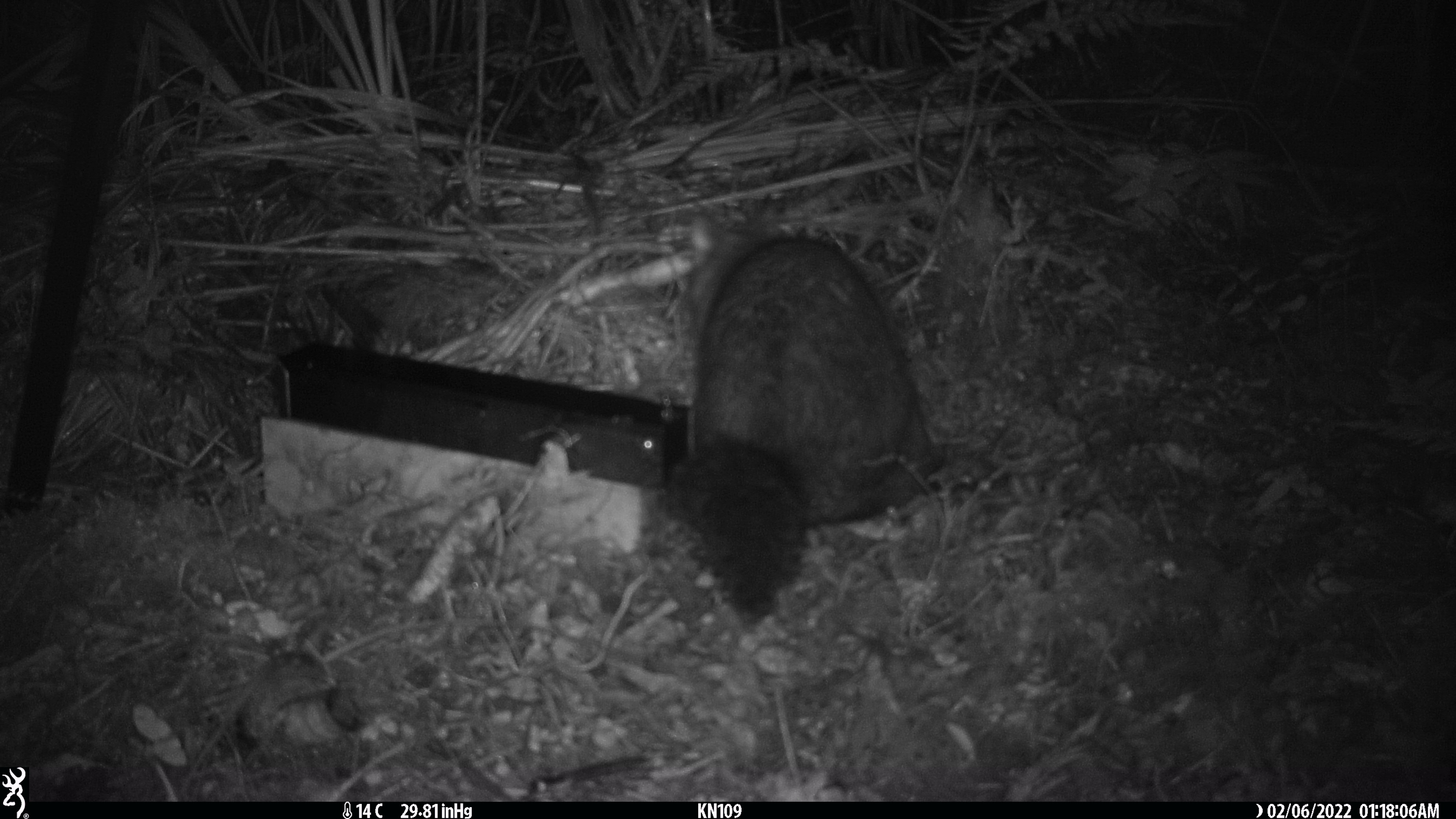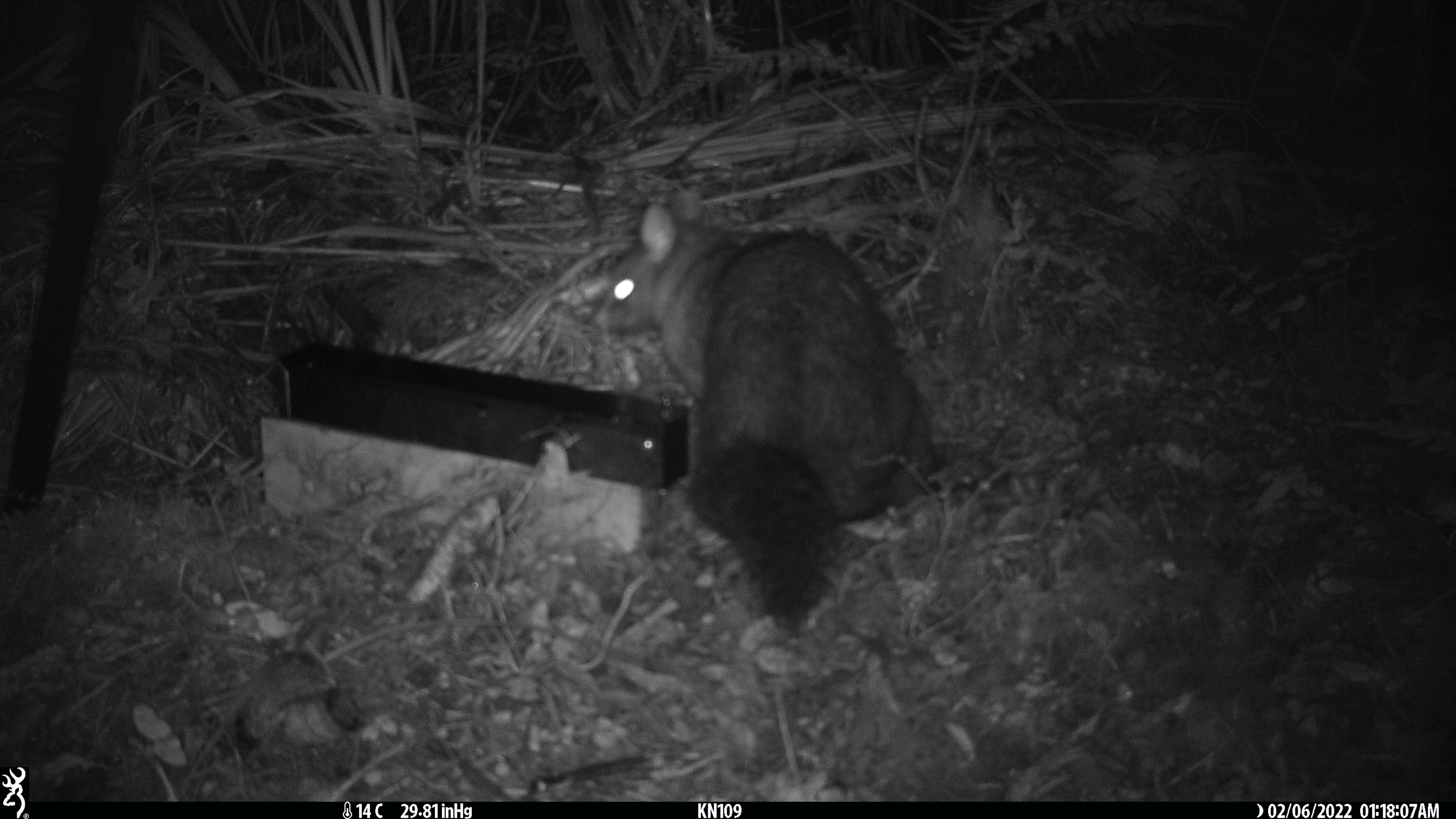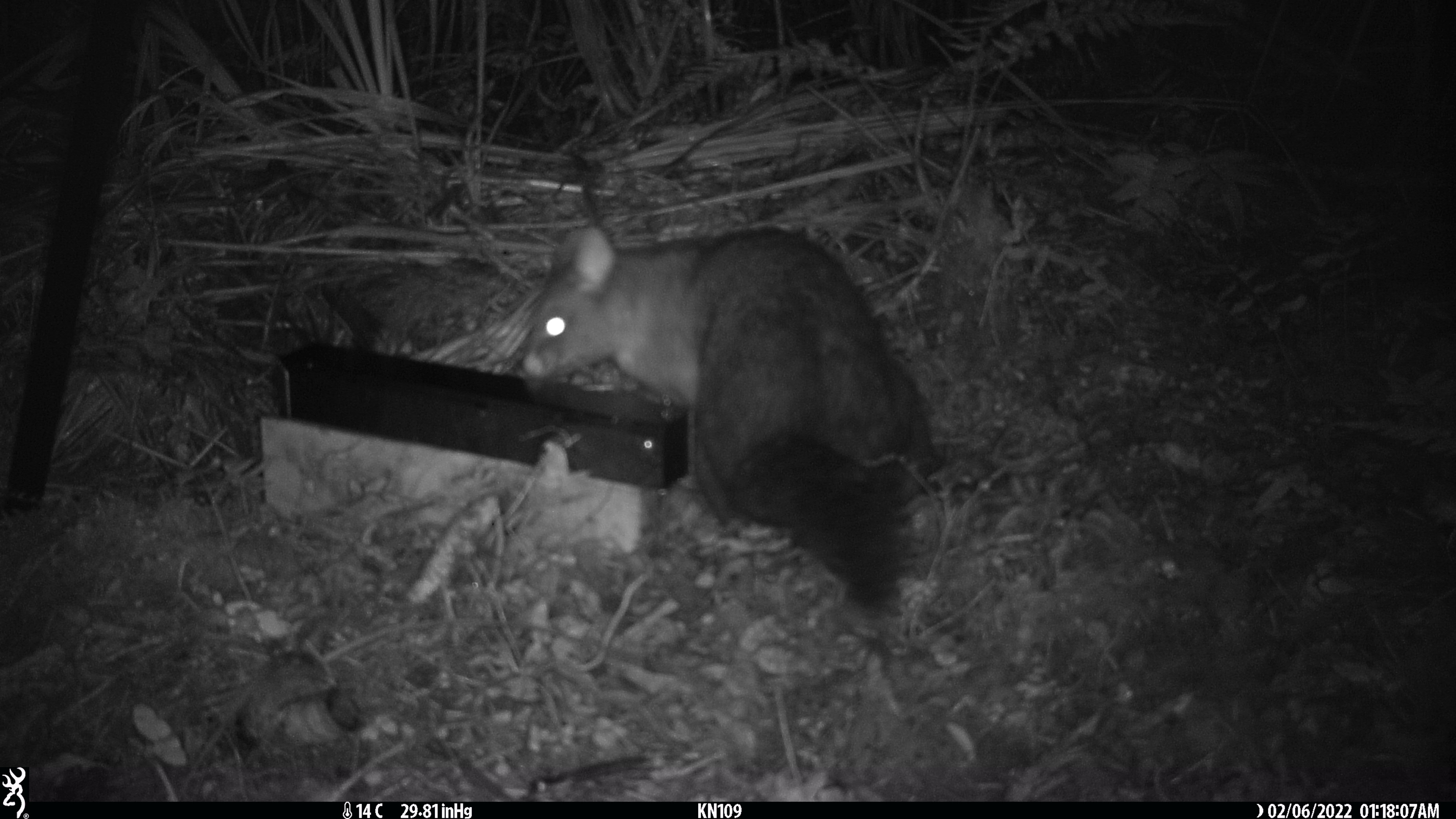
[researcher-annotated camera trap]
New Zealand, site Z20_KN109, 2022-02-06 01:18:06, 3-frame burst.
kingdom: Animalia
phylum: Chordata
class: Mammalia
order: Diprotodontia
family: Phalangeridae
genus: Trichosurus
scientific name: Trichosurus vulpecula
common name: common brushtail possum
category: possum